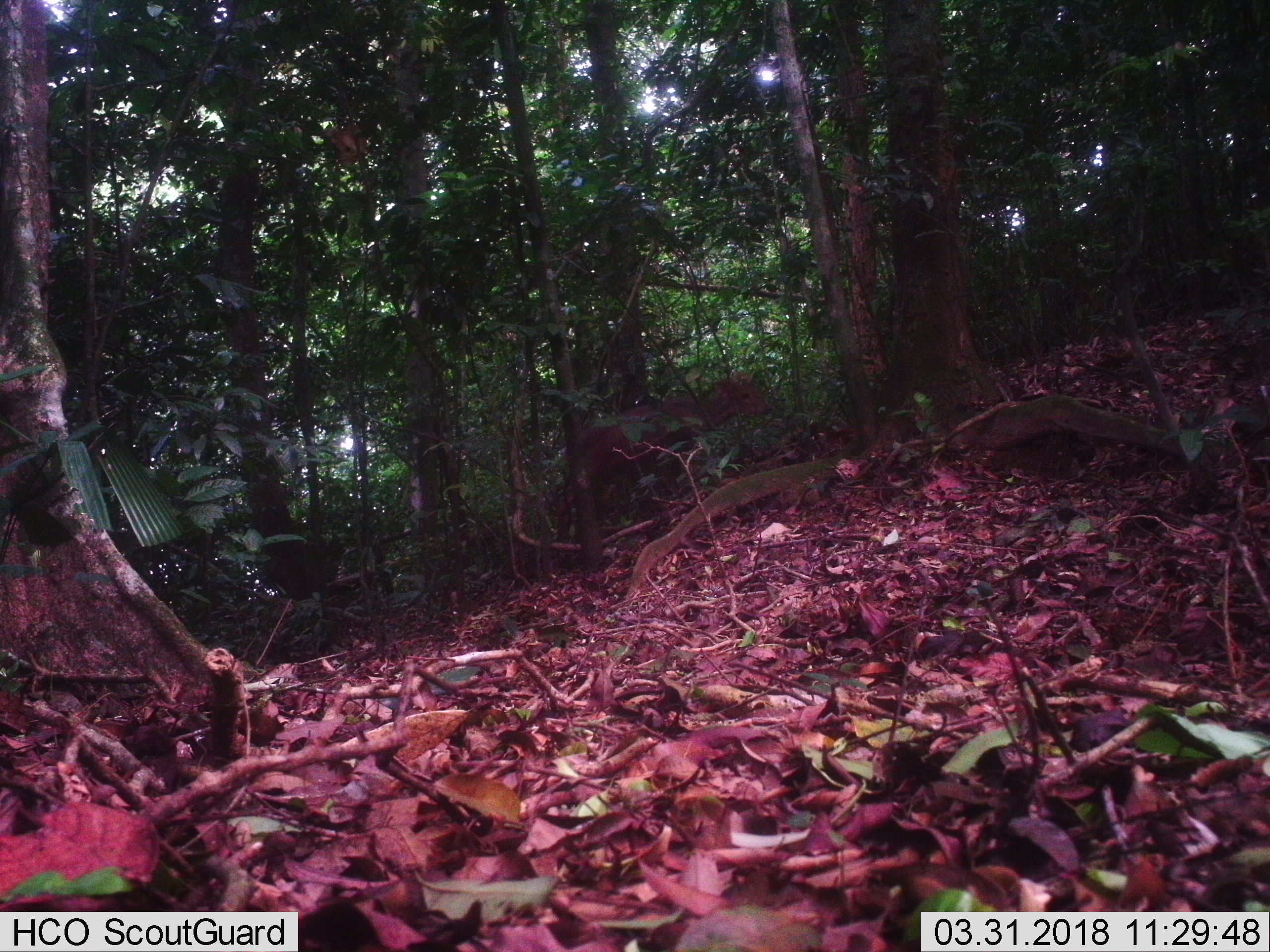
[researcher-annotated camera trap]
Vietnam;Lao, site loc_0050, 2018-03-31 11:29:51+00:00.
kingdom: Animalia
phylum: Chordata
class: Mammalia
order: Artiodactyla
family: Cervidae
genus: Muntiacus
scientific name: Muntiacus rooseveltorum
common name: roosevelt's muntjac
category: roosevelts muntjac group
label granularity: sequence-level